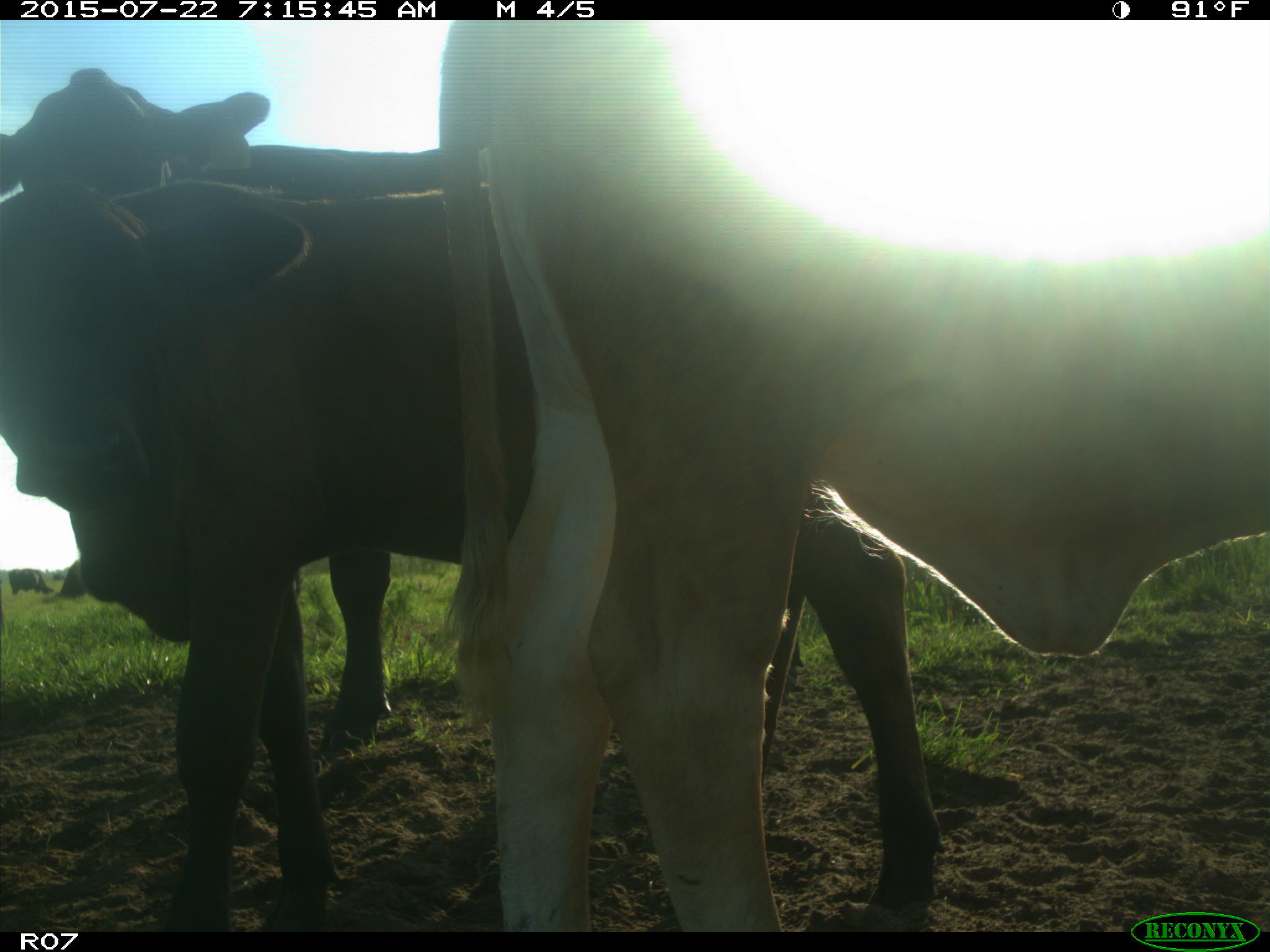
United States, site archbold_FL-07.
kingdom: Animalia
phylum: Chordata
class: Mammalia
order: Carnivora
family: Felidae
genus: Lynx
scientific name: Lynx rufus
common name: bobcat